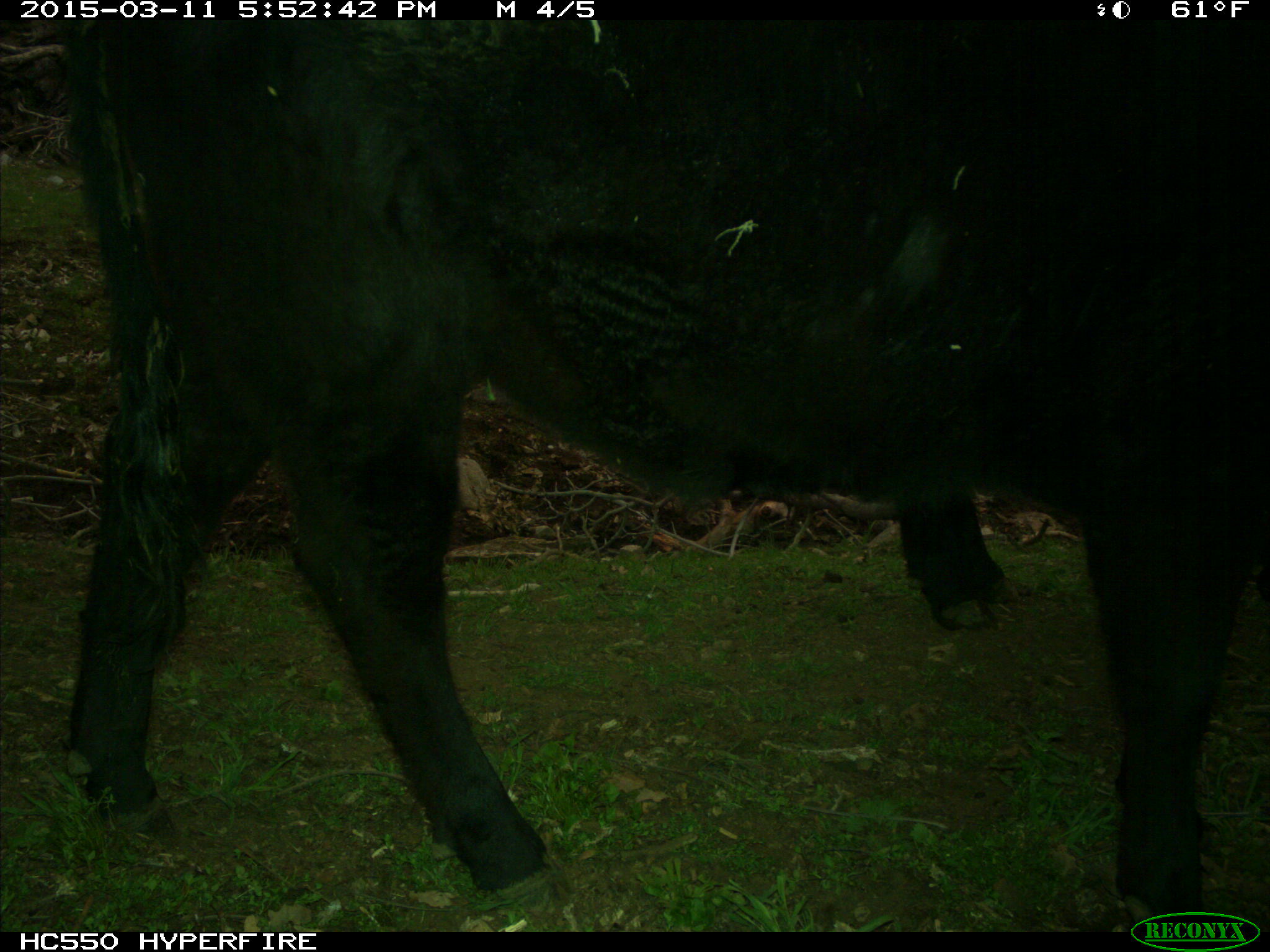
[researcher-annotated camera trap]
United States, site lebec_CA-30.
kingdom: Animalia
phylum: Chordata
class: Mammalia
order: Artiodactyla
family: Bovidae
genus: Bos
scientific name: Bos taurus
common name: domestic cow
Bos taurus (domestic cow).